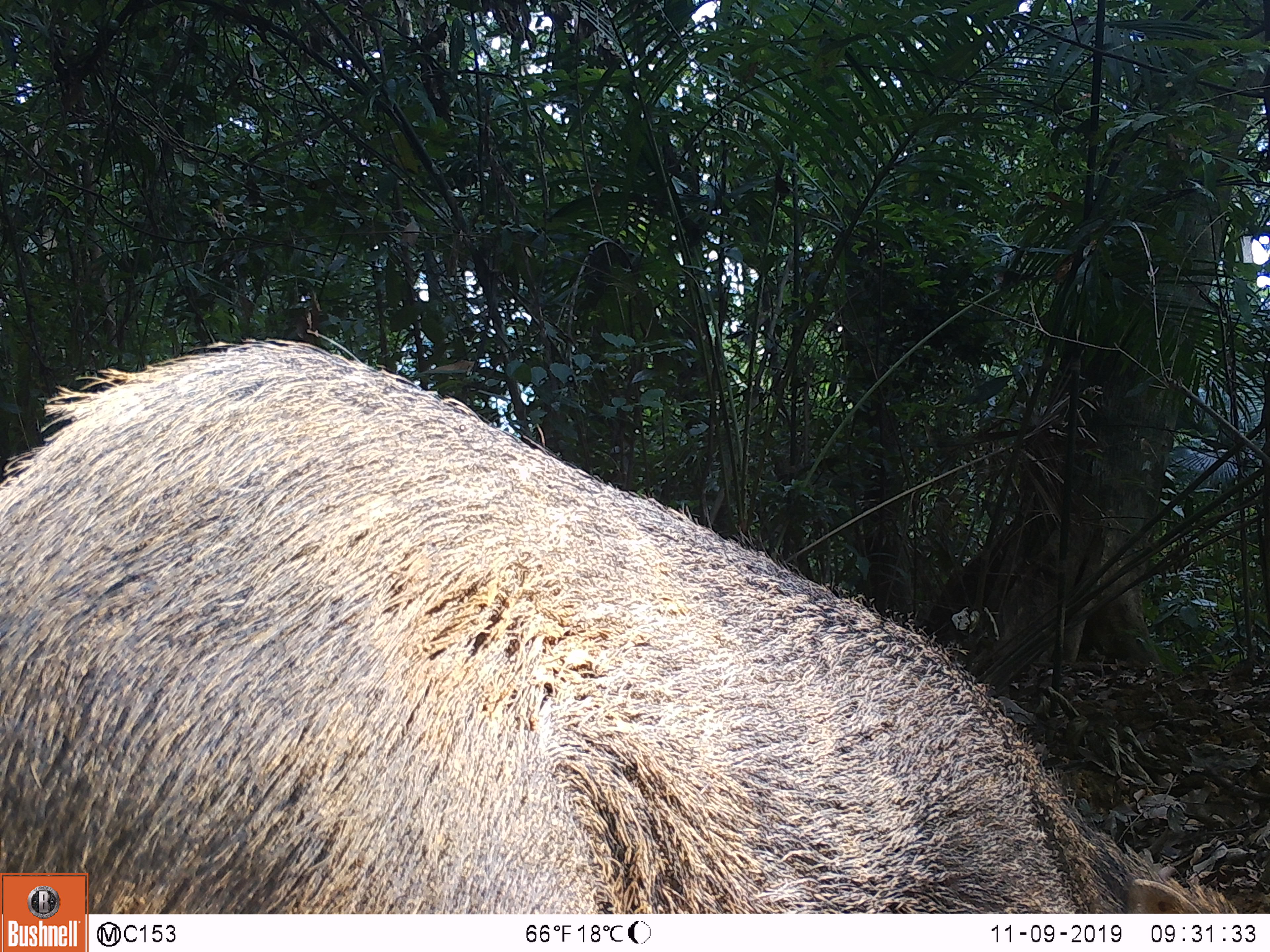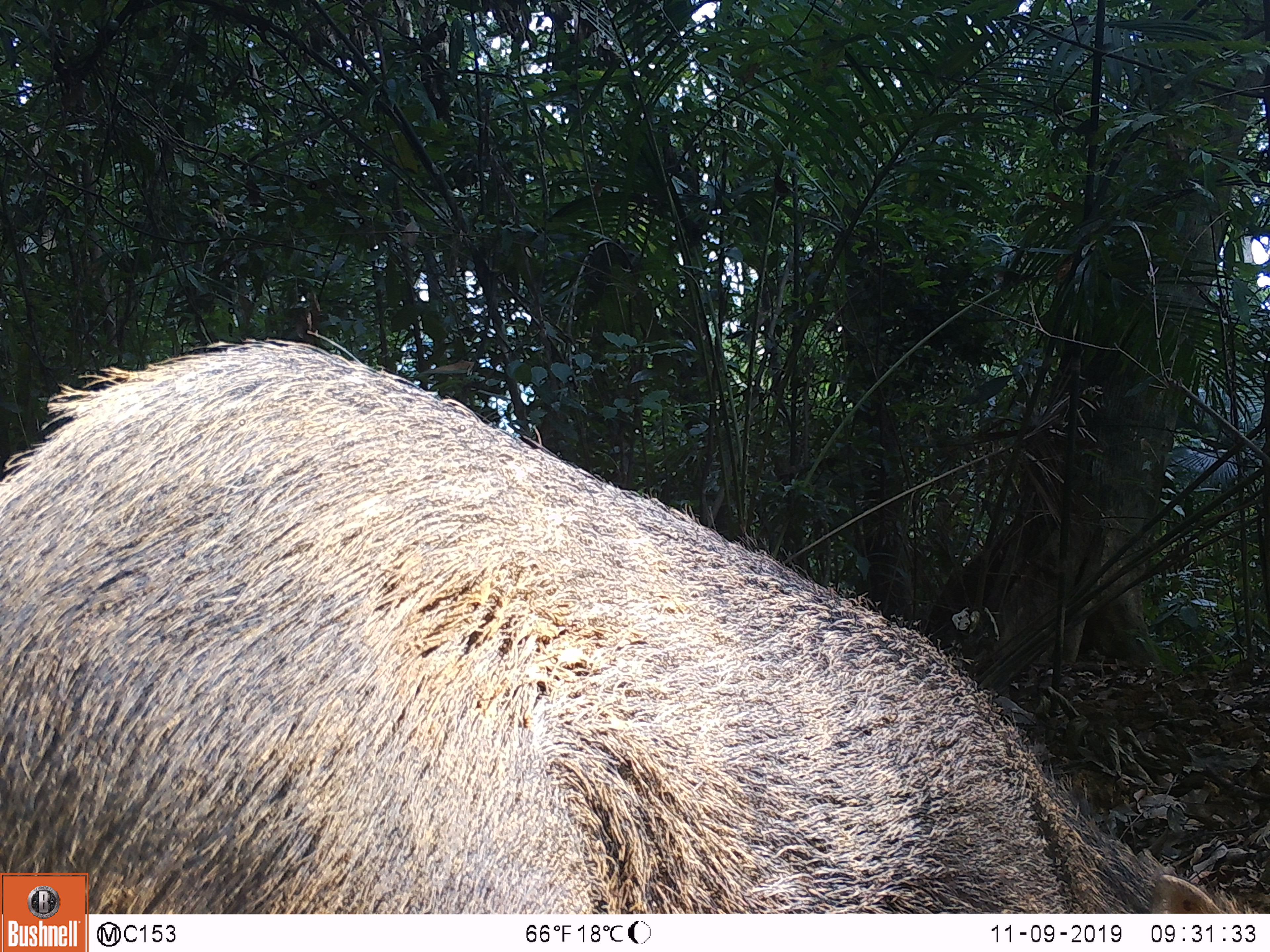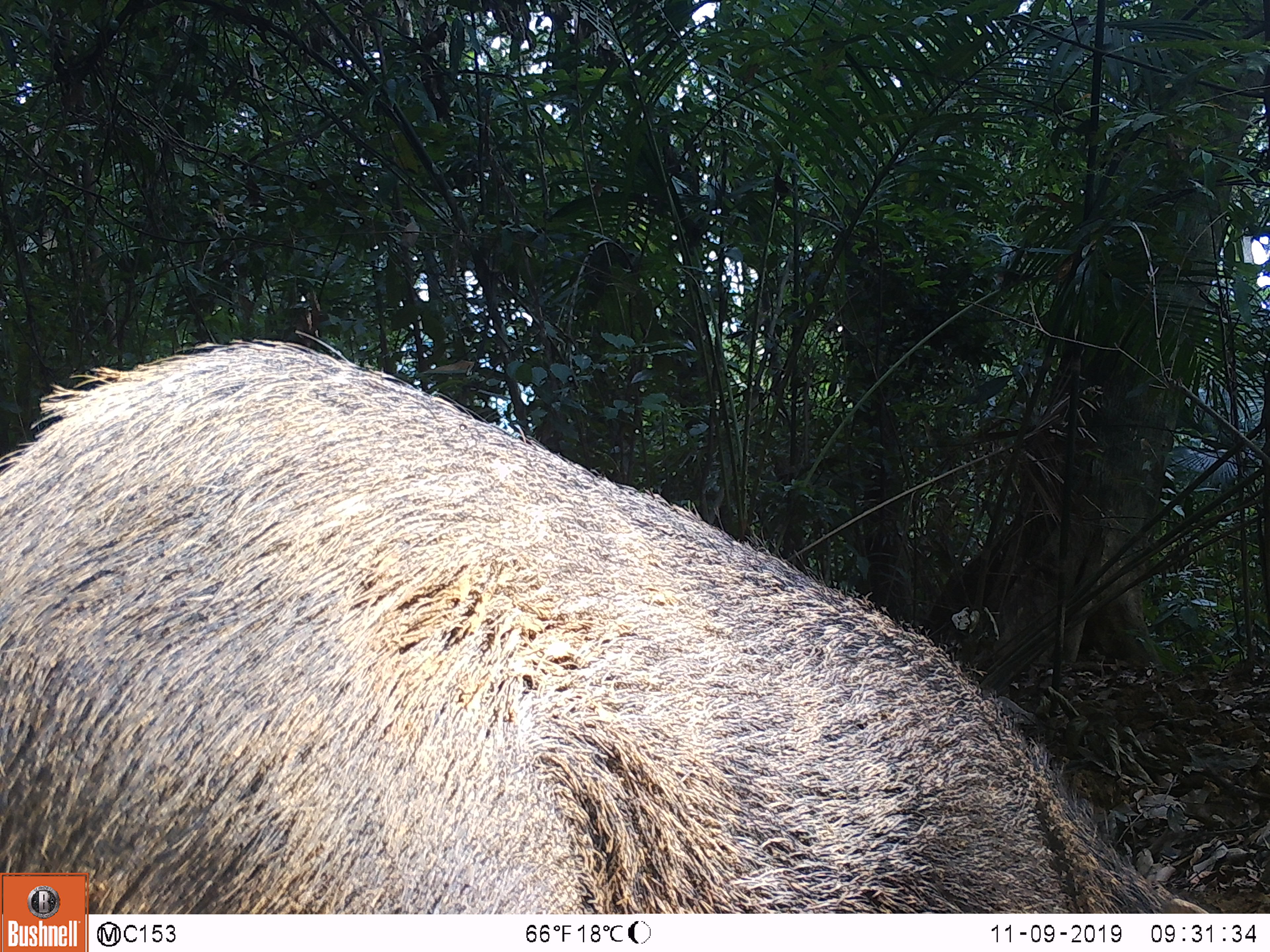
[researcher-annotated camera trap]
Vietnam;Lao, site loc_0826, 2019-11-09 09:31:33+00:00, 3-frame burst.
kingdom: Animalia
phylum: Chordata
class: Mammalia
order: Artiodactyla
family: Suidae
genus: Sus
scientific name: Sus scrofa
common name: eurasian wild pig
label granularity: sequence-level